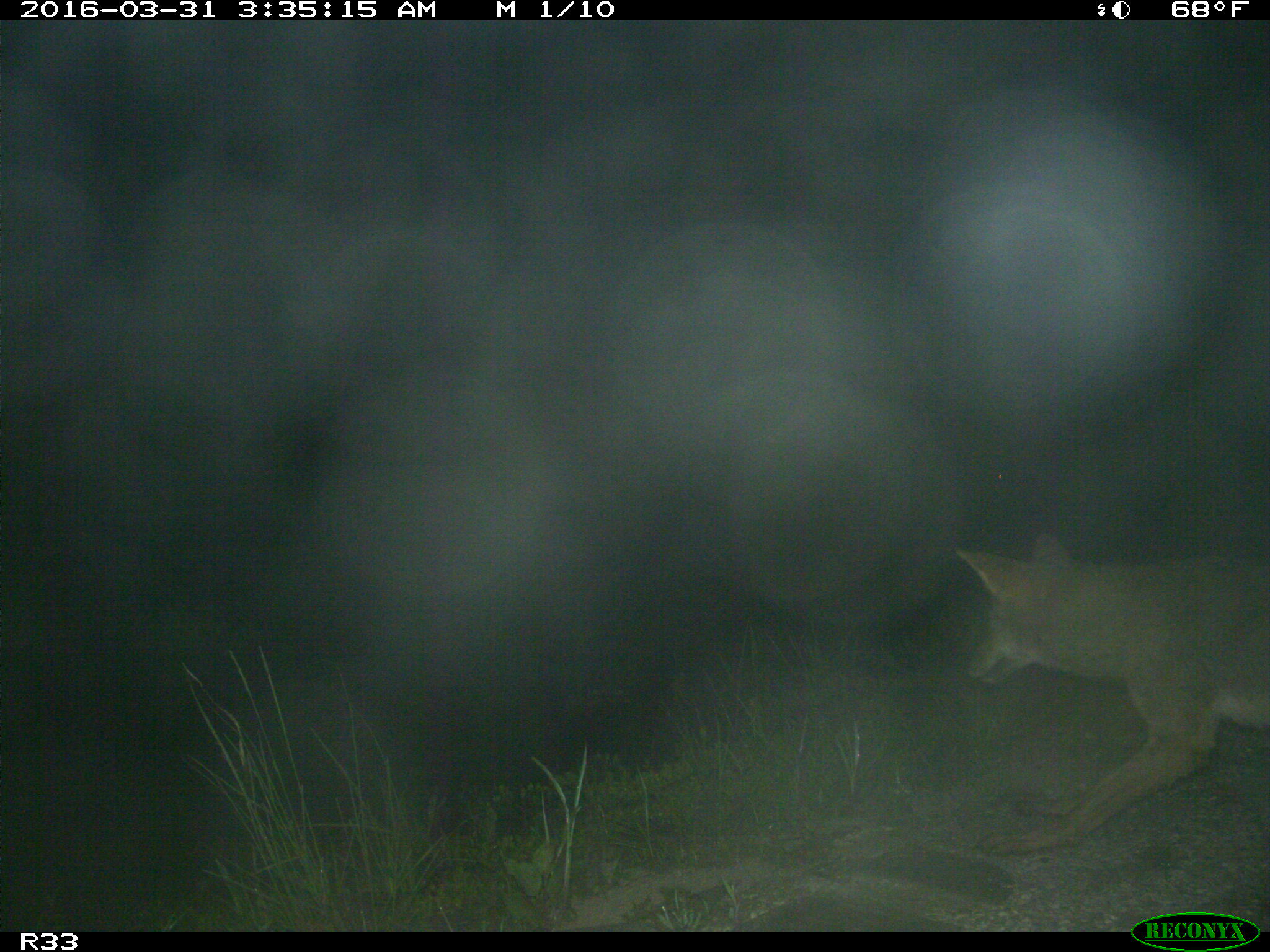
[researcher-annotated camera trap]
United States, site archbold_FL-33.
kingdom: Animalia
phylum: Chordata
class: Mammalia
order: Carnivora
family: Canidae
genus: Canis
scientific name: Canis latrans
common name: coyote